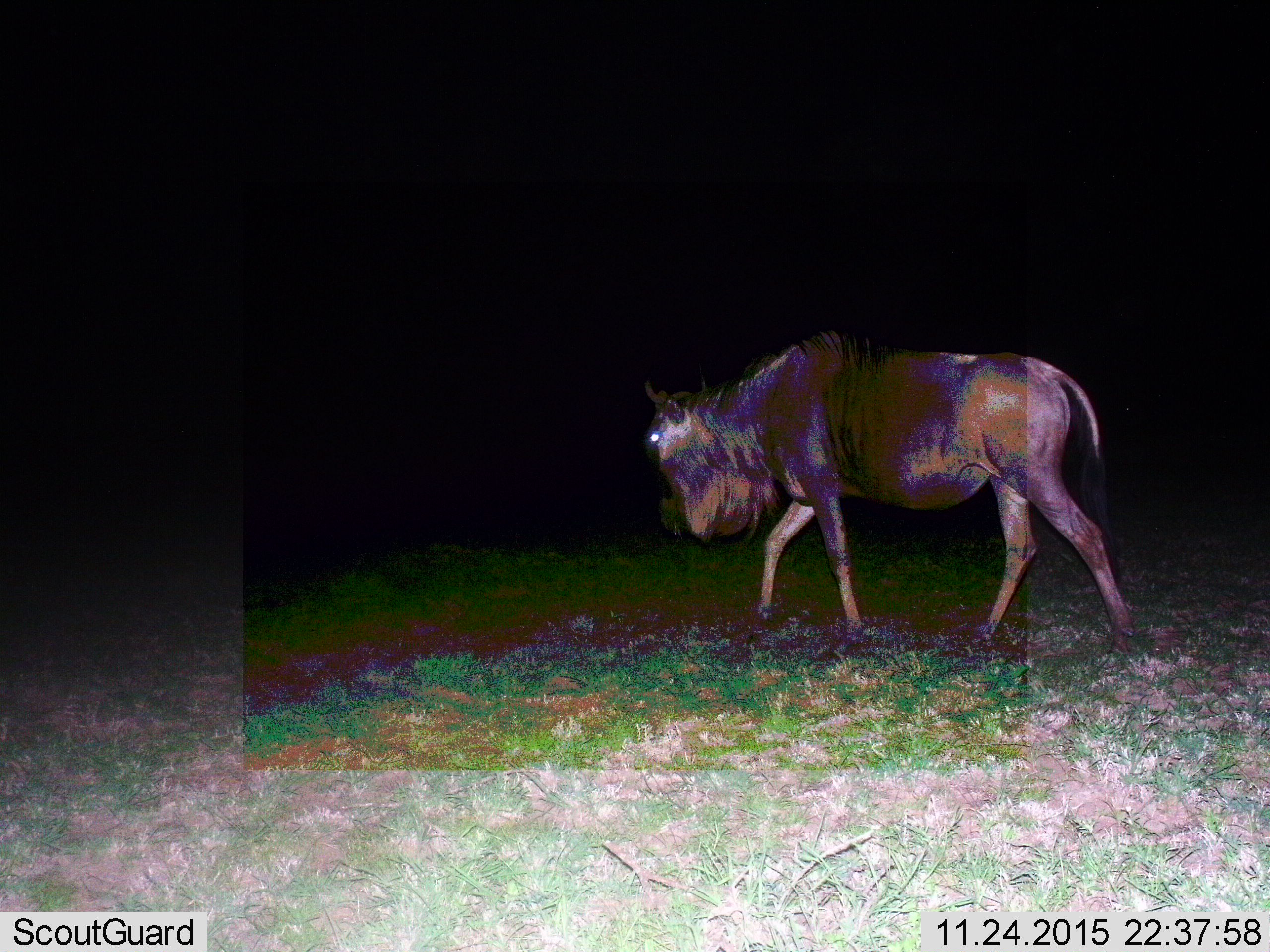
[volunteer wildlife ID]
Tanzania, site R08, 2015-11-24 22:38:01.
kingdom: Animalia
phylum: Chordata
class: Mammalia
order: Artiodactyla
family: Bovidae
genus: Connochaetes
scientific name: Connochaetes taurinus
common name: blue wildebeest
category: wildebeest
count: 1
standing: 50%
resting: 0%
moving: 75%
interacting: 0%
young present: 0%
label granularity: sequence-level